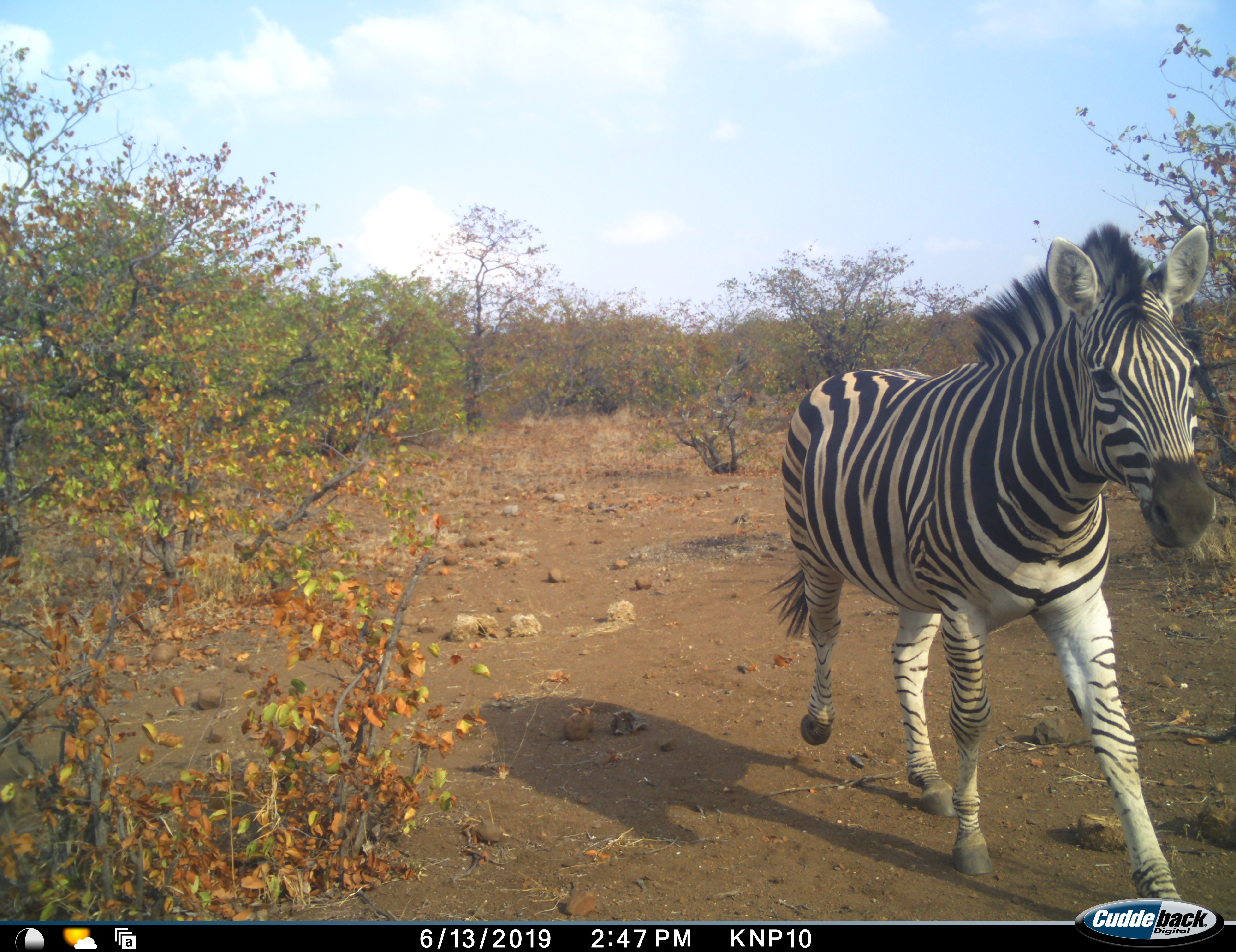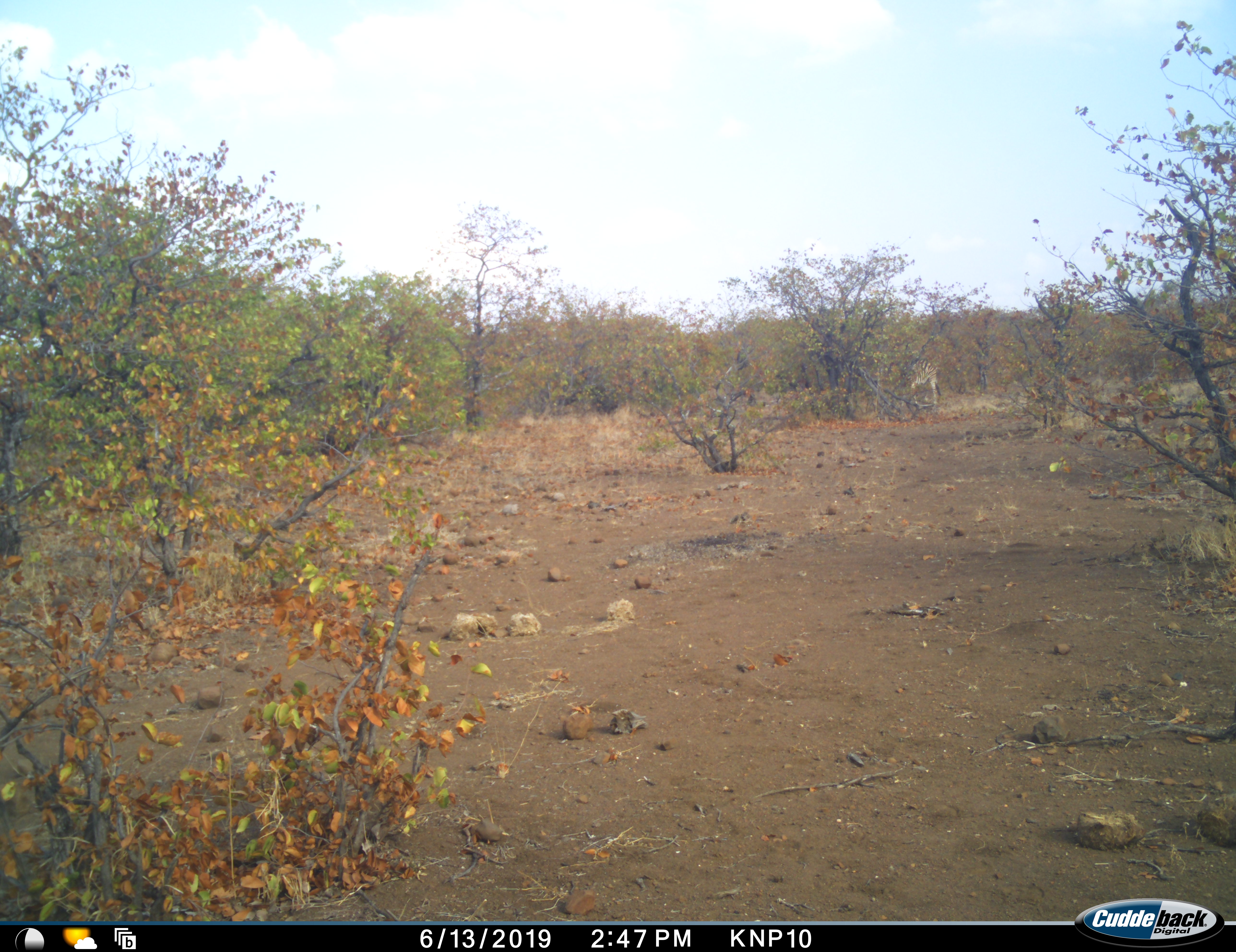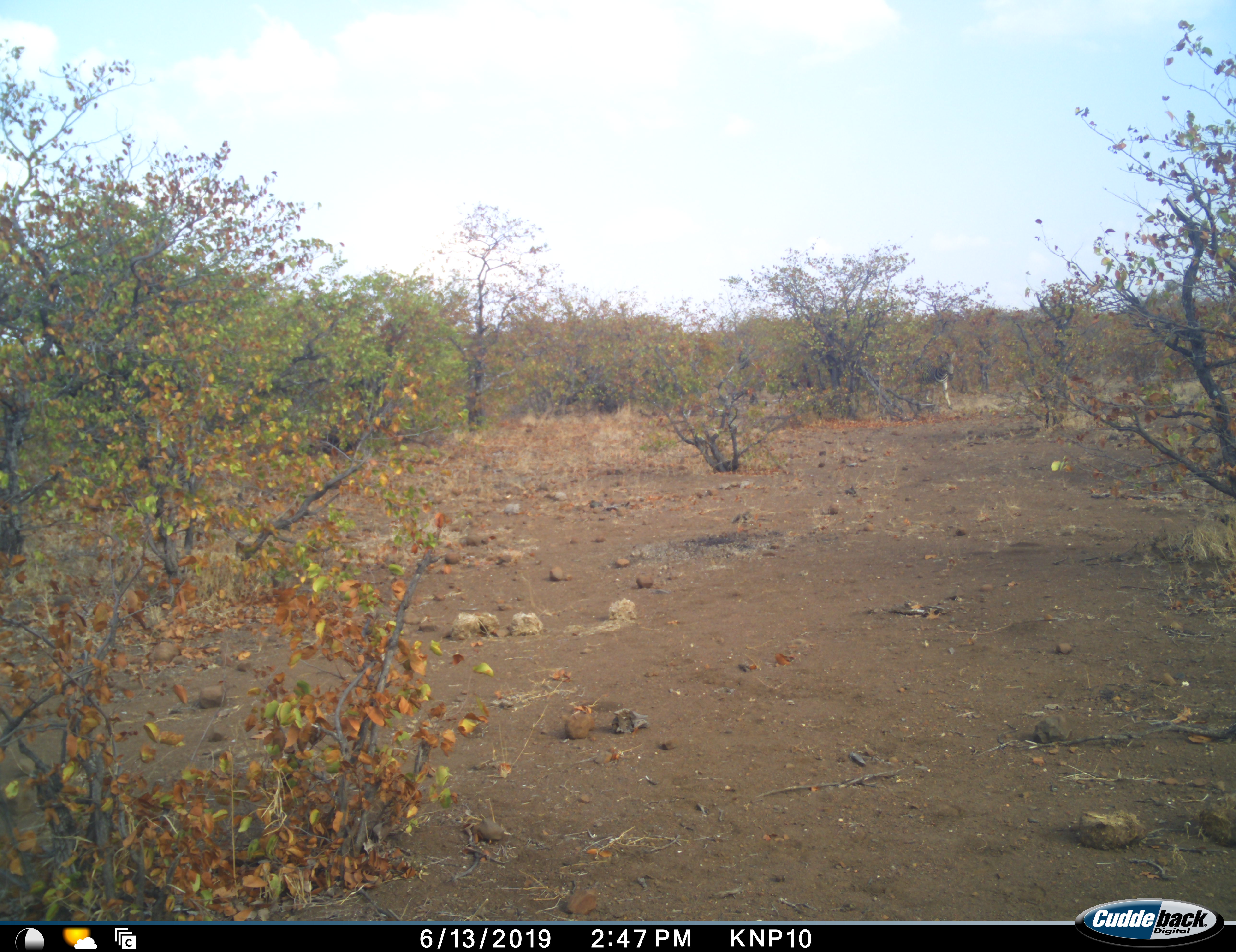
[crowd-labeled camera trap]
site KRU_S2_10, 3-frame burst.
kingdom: Animalia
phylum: Chordata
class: Mammalia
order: Perissodactyla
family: Equidae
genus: Equus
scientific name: Equus quagga burchellii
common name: burchell's zebra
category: zebraburchells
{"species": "zebraburchells (burchell's zebra) (Equus quagga burchellii)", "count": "2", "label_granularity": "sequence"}